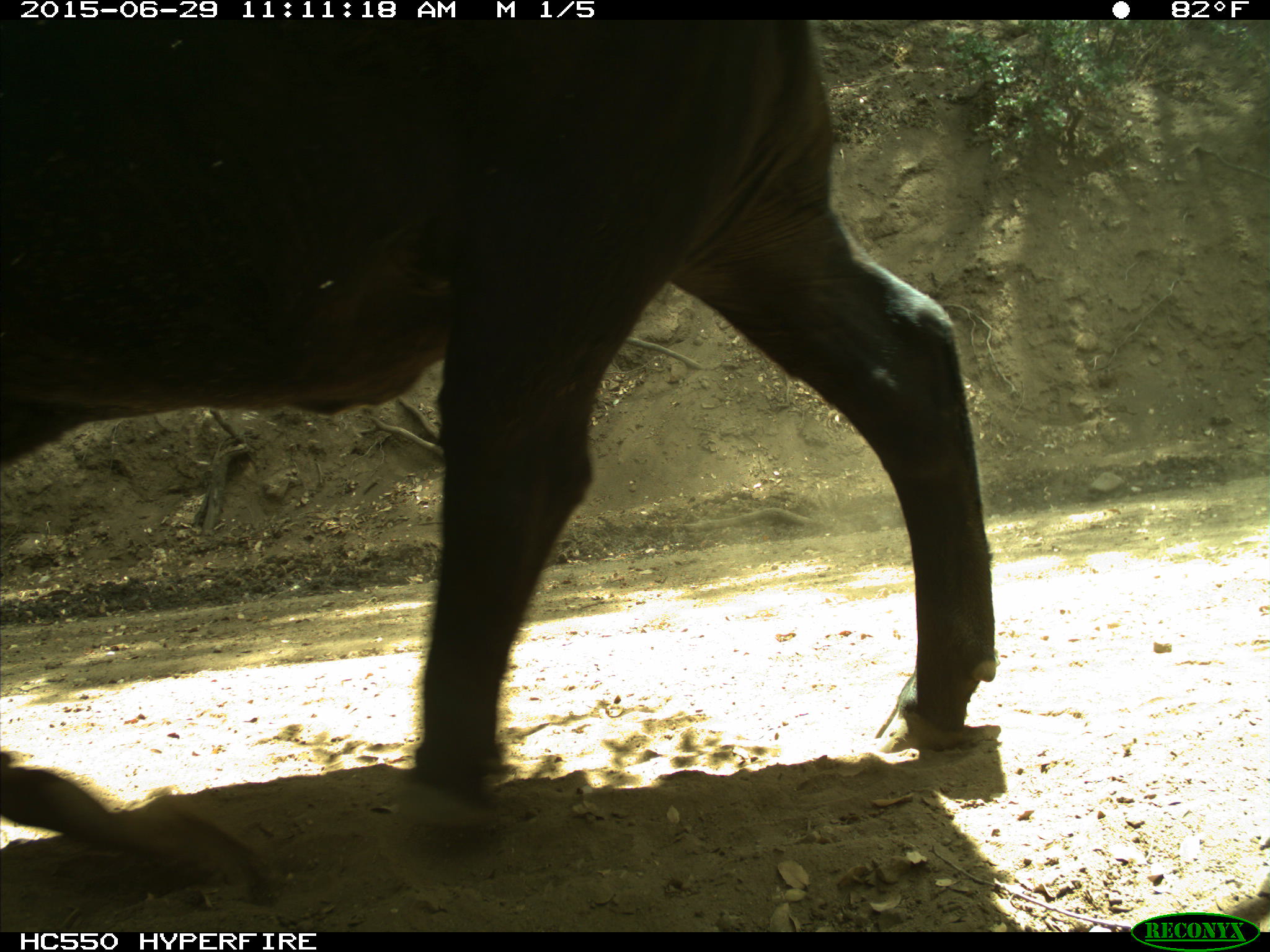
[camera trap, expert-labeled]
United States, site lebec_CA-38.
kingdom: Animalia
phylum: Chordata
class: Mammalia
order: Artiodactyla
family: Bovidae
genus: Bos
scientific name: Bos taurus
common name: domestic cow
Bos taurus (domestic cow).